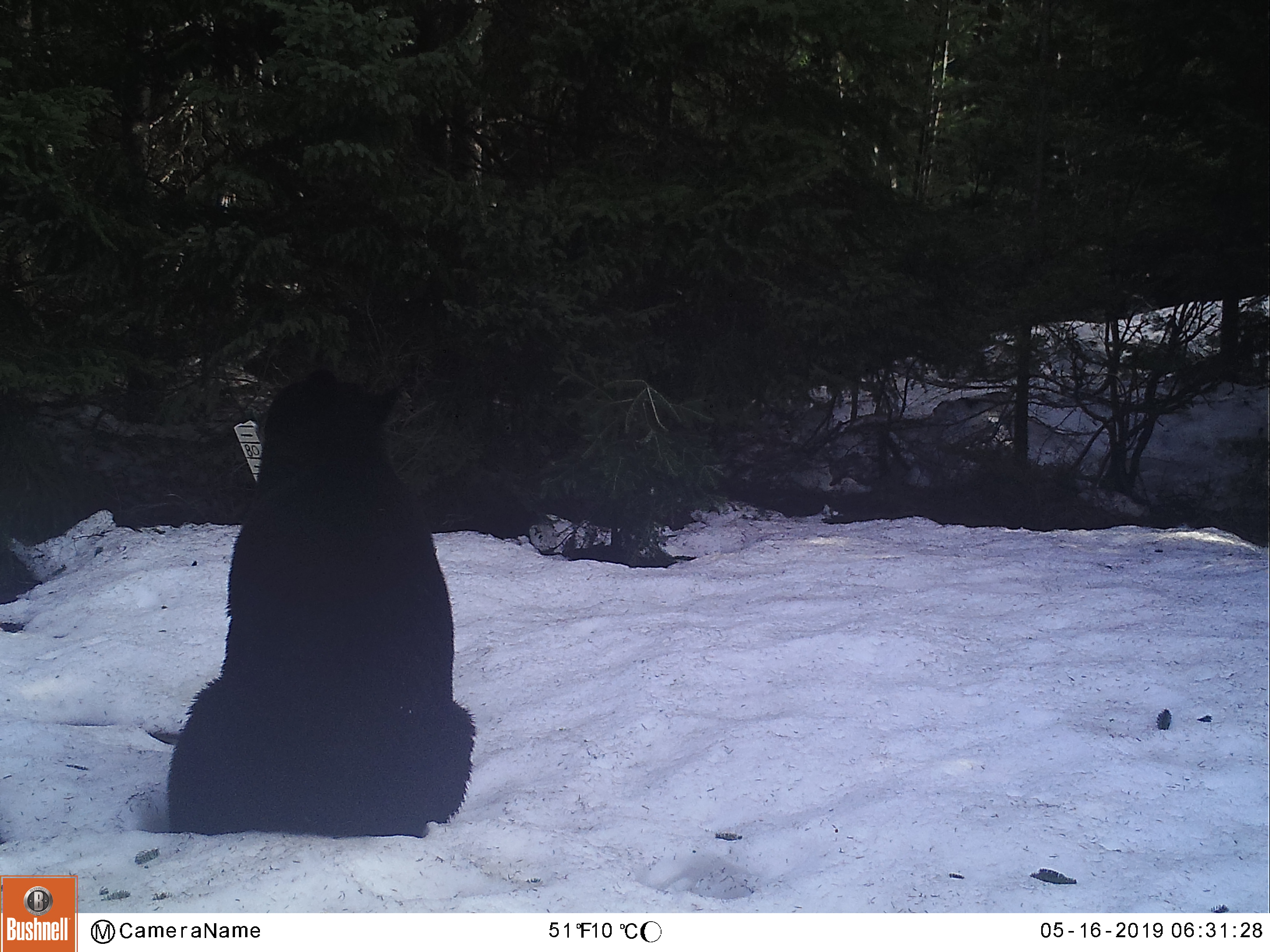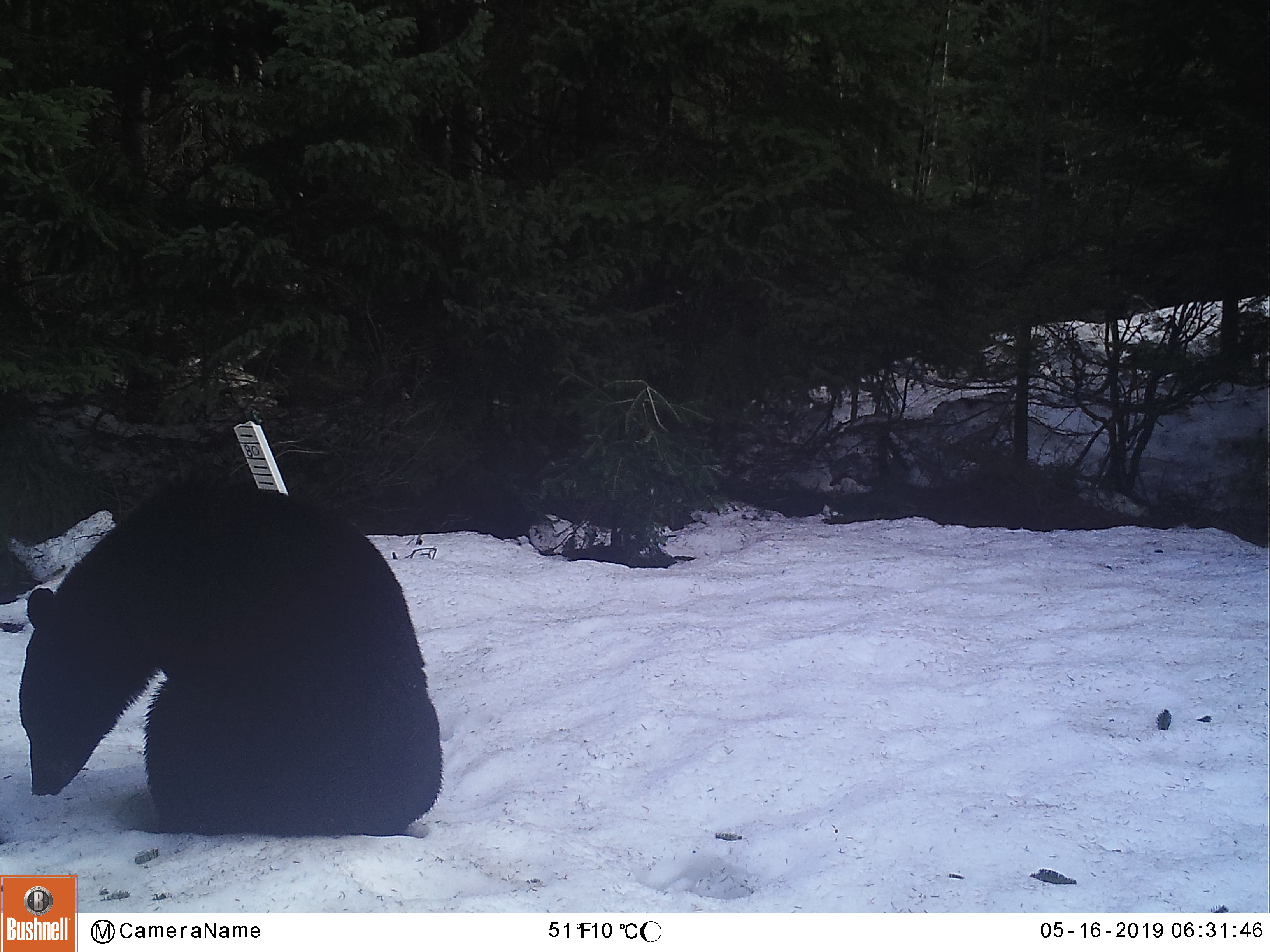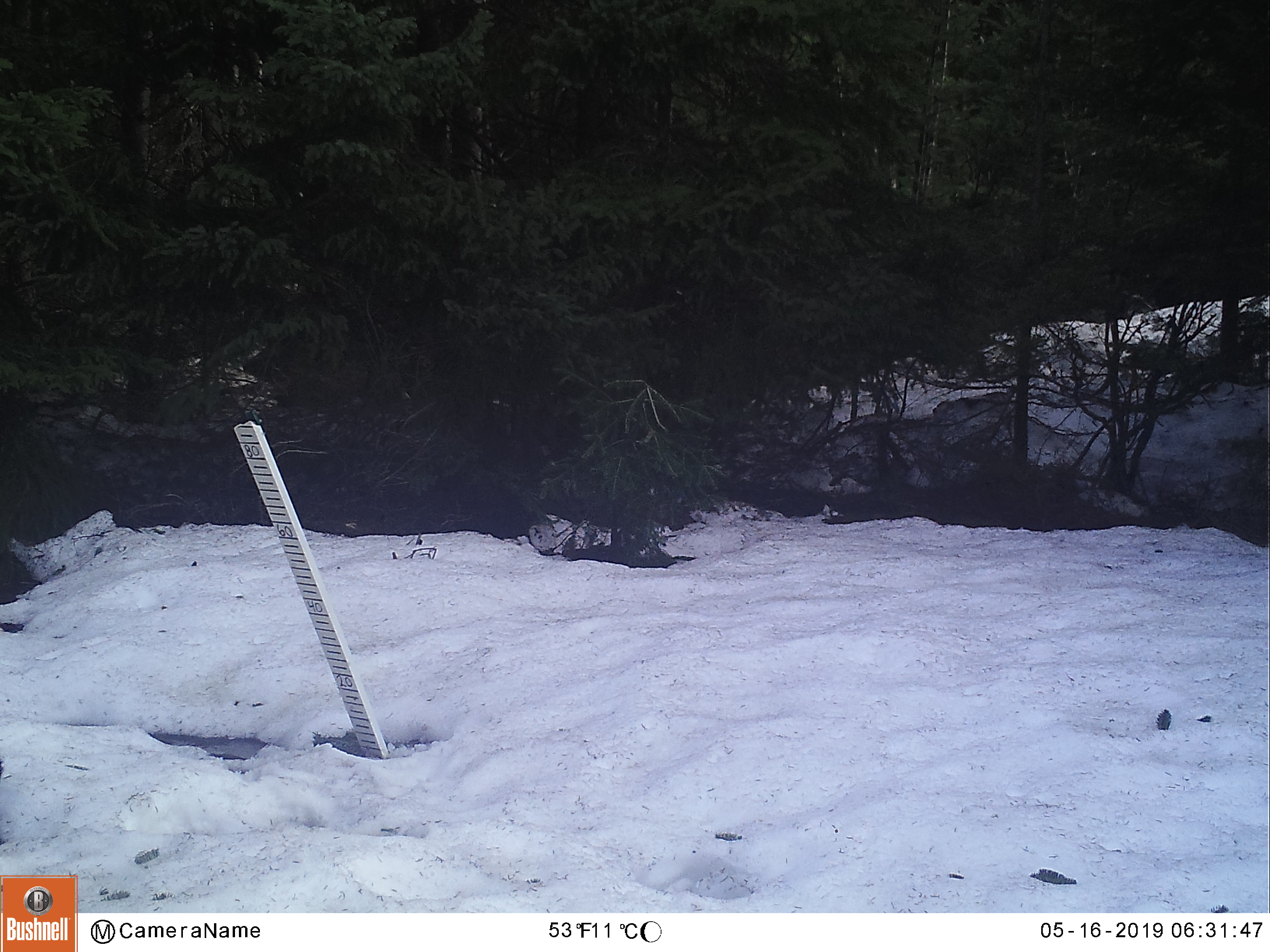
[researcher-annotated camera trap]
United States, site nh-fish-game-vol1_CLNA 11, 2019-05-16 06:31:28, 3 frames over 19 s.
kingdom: Animalia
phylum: Chordata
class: Mammalia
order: Carnivora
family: Ursidae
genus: Ursus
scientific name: Ursus americanus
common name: black bear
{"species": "black bear (Ursus americanus)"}